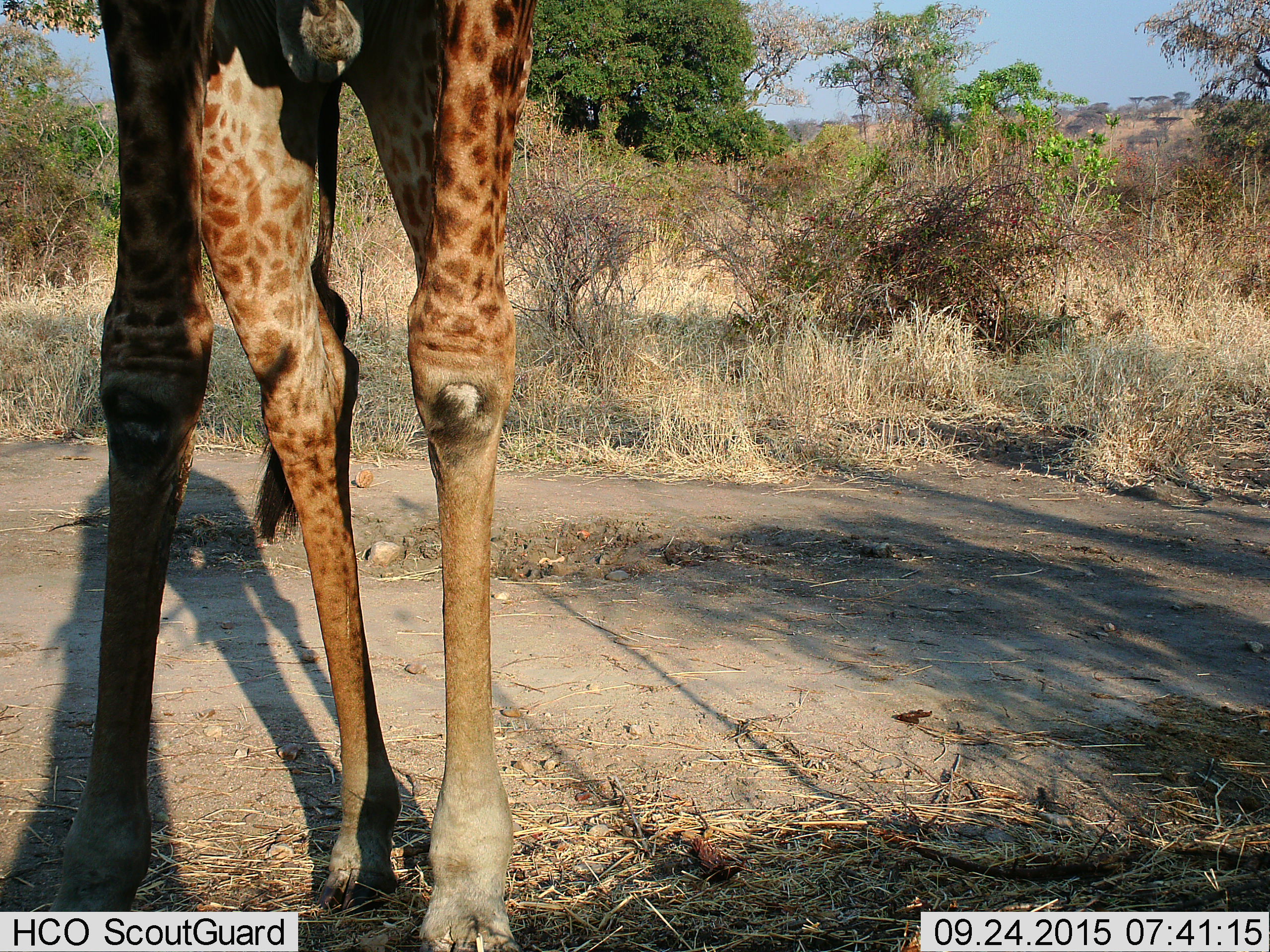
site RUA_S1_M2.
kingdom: Animalia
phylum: Chordata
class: Mammalia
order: Artiodactyla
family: Giraffidae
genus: Giraffa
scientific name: Giraffa camelopardalis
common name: giraffe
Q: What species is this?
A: Giraffe (Giraffa camelopardalis).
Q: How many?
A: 1.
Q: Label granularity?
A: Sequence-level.